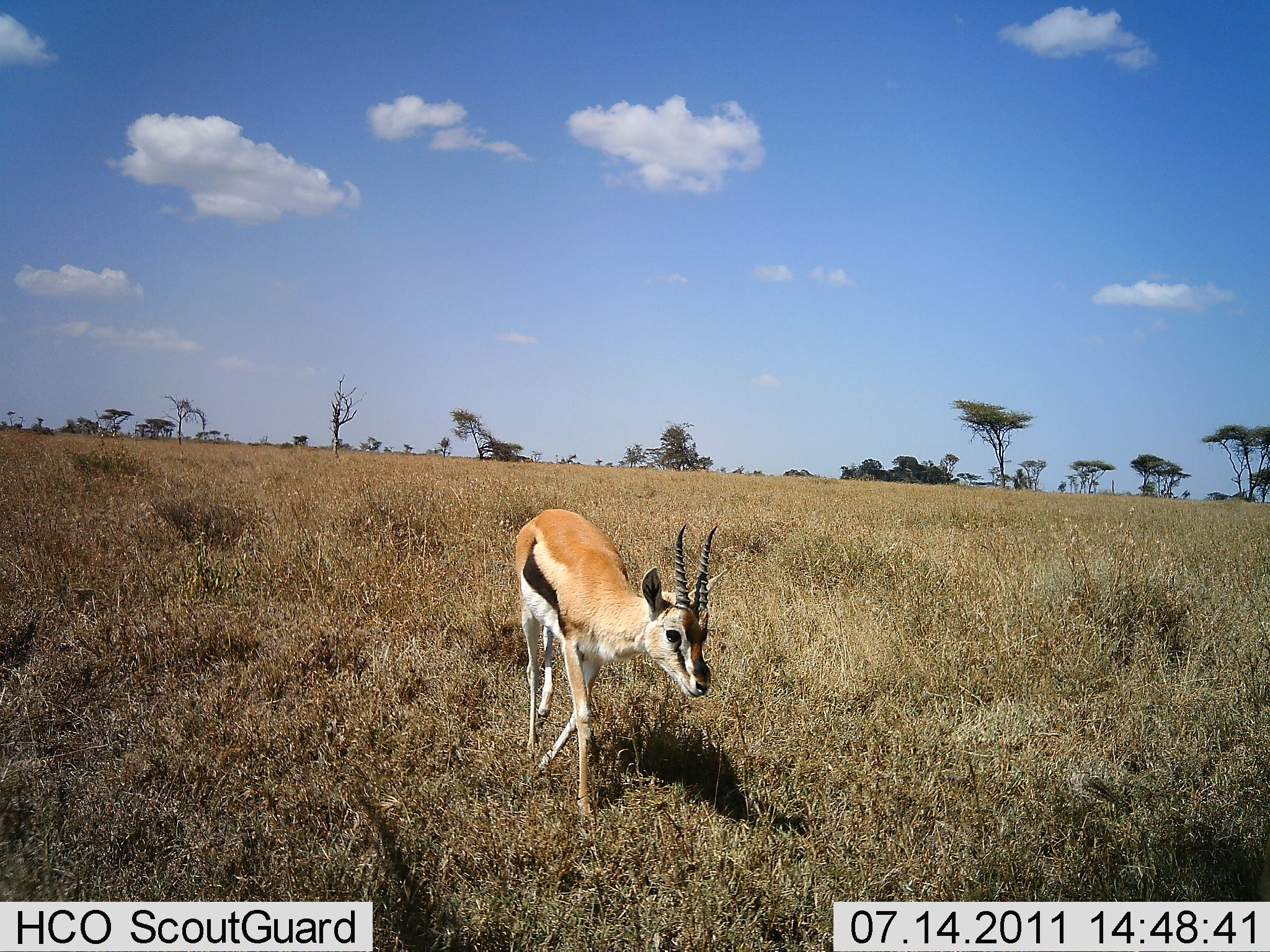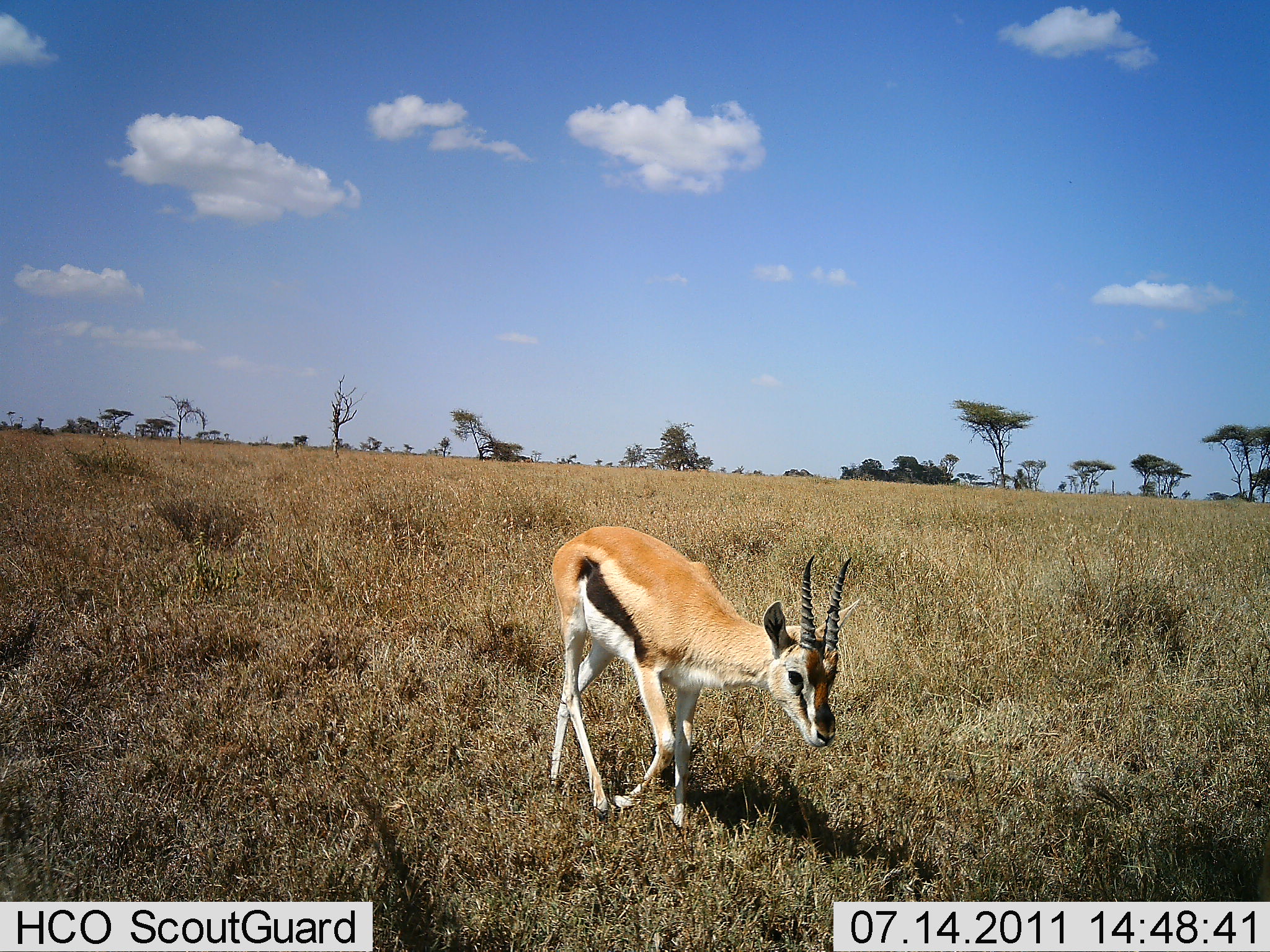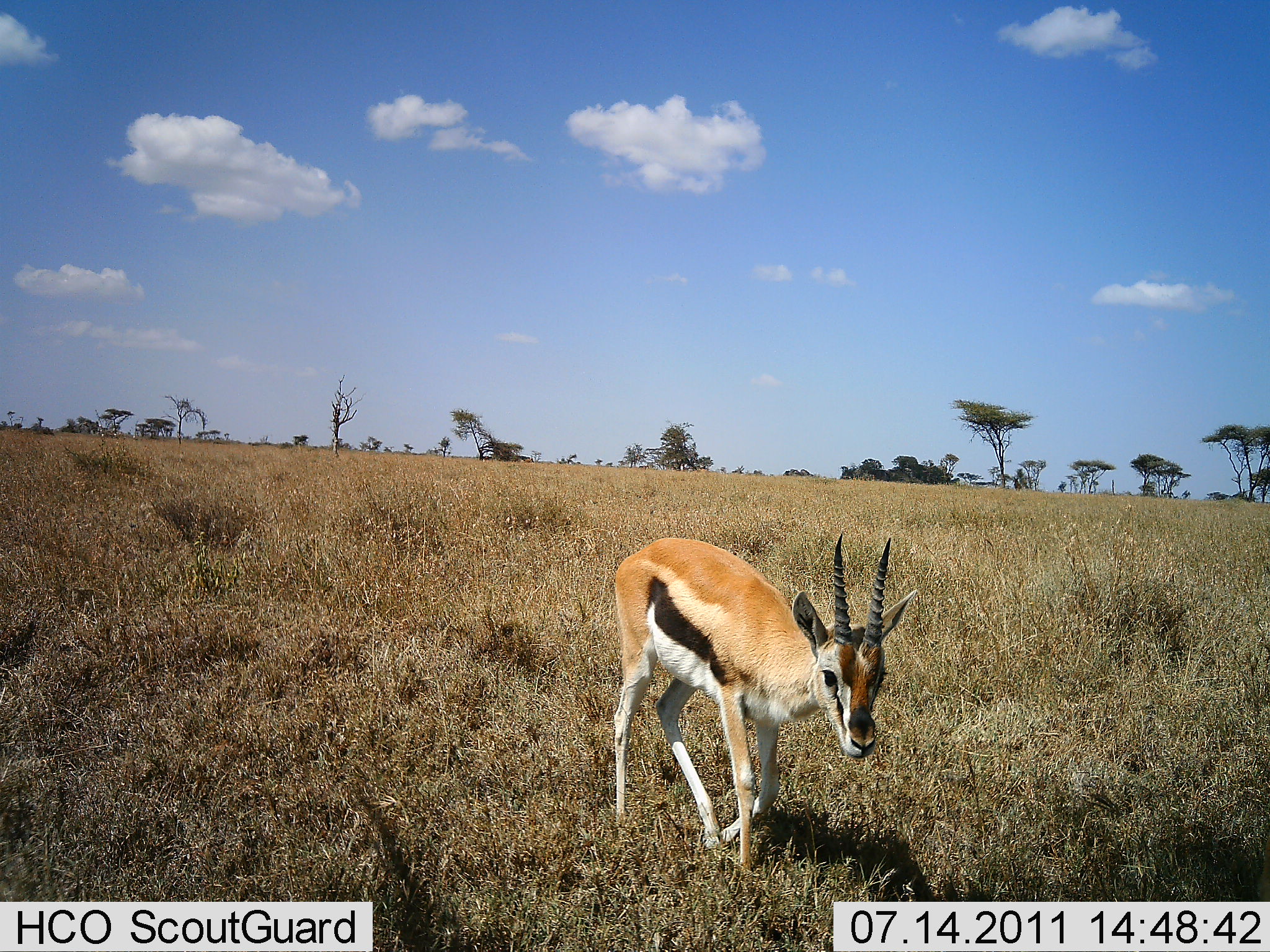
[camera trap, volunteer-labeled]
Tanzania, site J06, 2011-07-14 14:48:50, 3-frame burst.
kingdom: Animalia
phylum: Chordata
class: Mammalia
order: Artiodactyla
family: Bovidae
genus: Eudorcas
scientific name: Eudorcas thomsonii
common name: thomson's gazelle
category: gazellethomsons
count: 1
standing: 8%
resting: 0%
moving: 100%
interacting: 0%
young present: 0%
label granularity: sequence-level